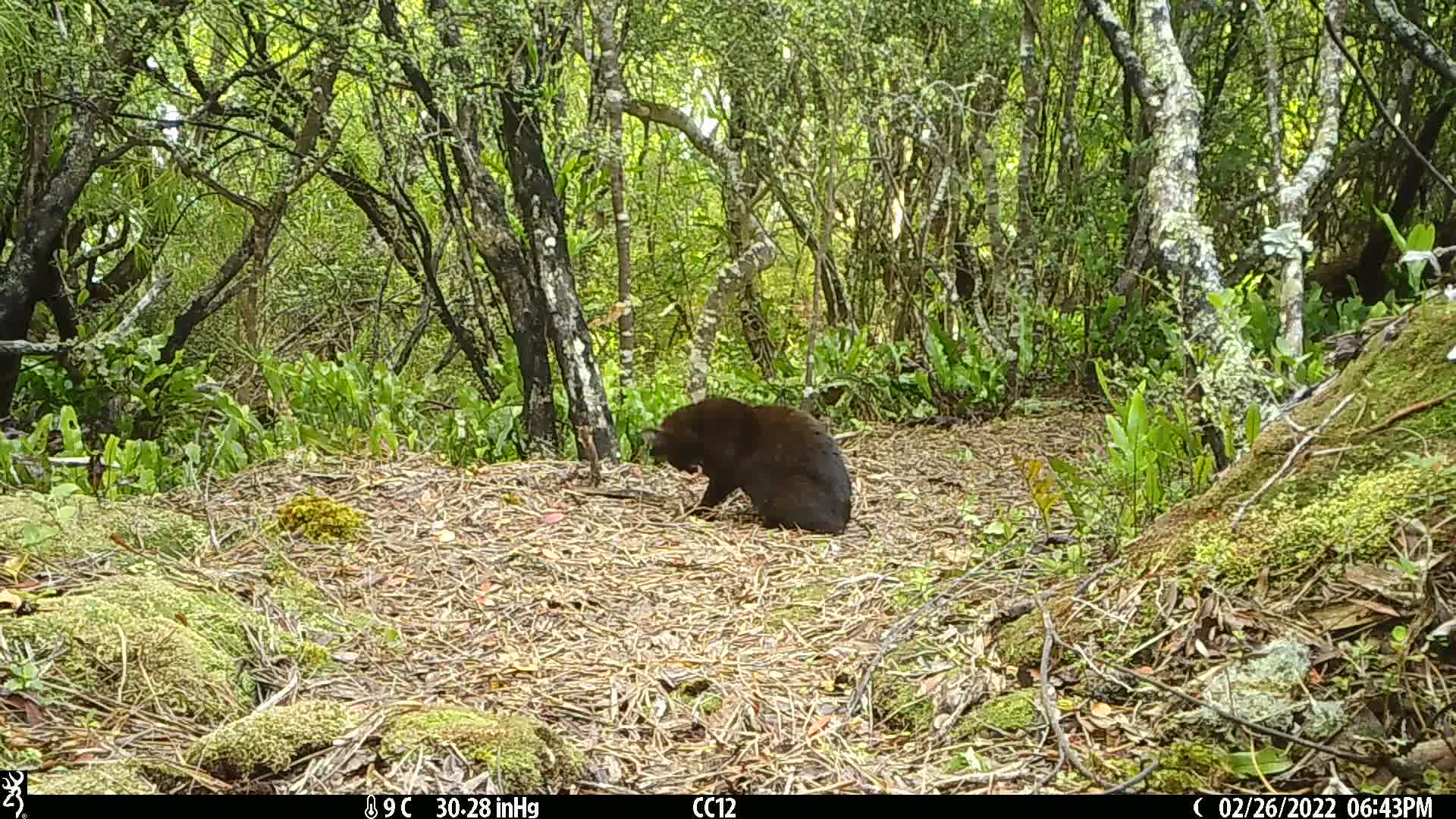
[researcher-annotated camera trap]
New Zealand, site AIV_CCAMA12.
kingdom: Animalia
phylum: Chordata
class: Mammalia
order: Carnivora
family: Felidae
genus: Felis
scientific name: Felis catus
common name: domestic cat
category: cat